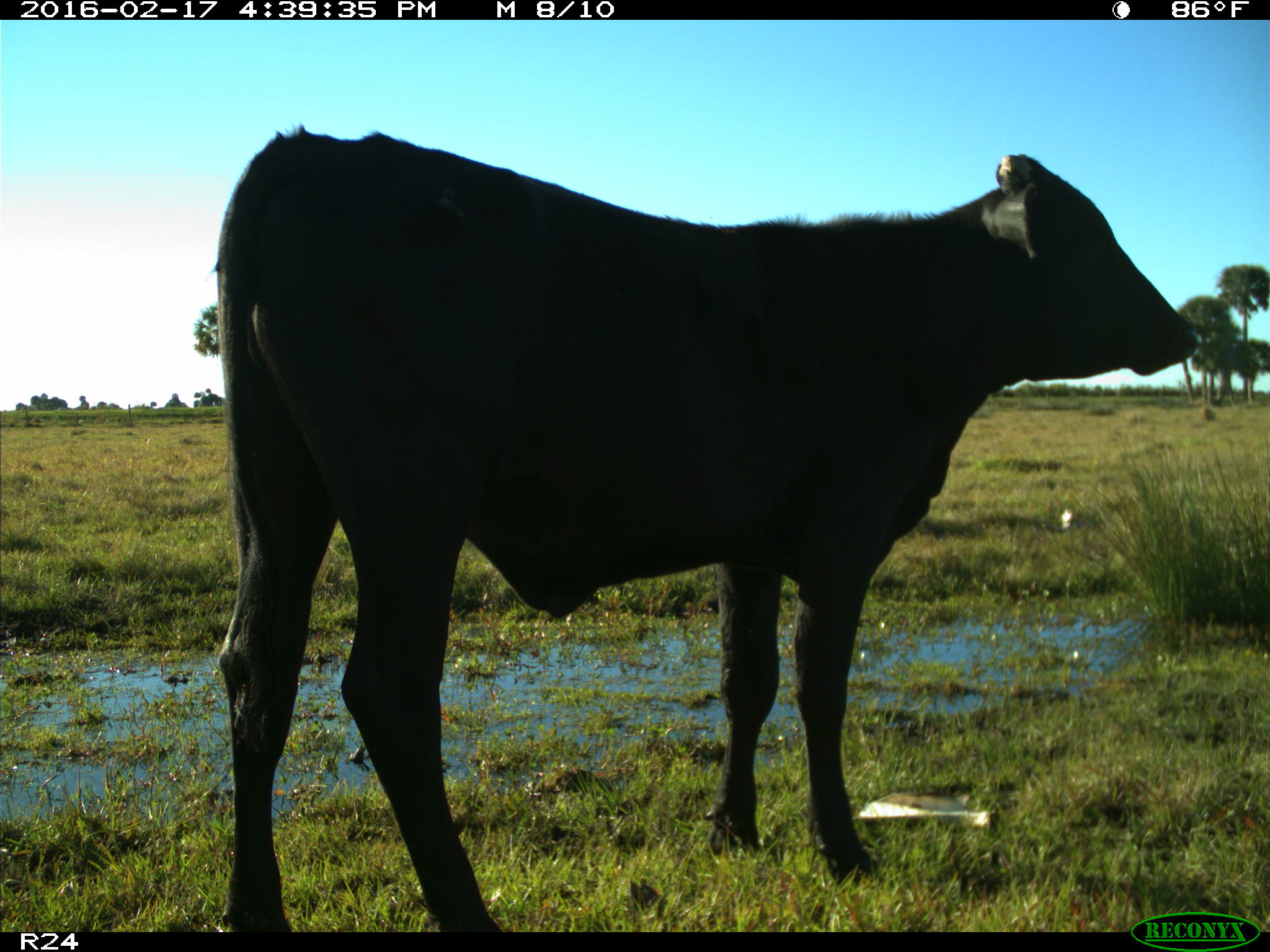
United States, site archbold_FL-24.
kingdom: Animalia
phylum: Chordata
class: Mammalia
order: Artiodactyla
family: Bovidae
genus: Bos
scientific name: Bos taurus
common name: domestic cow